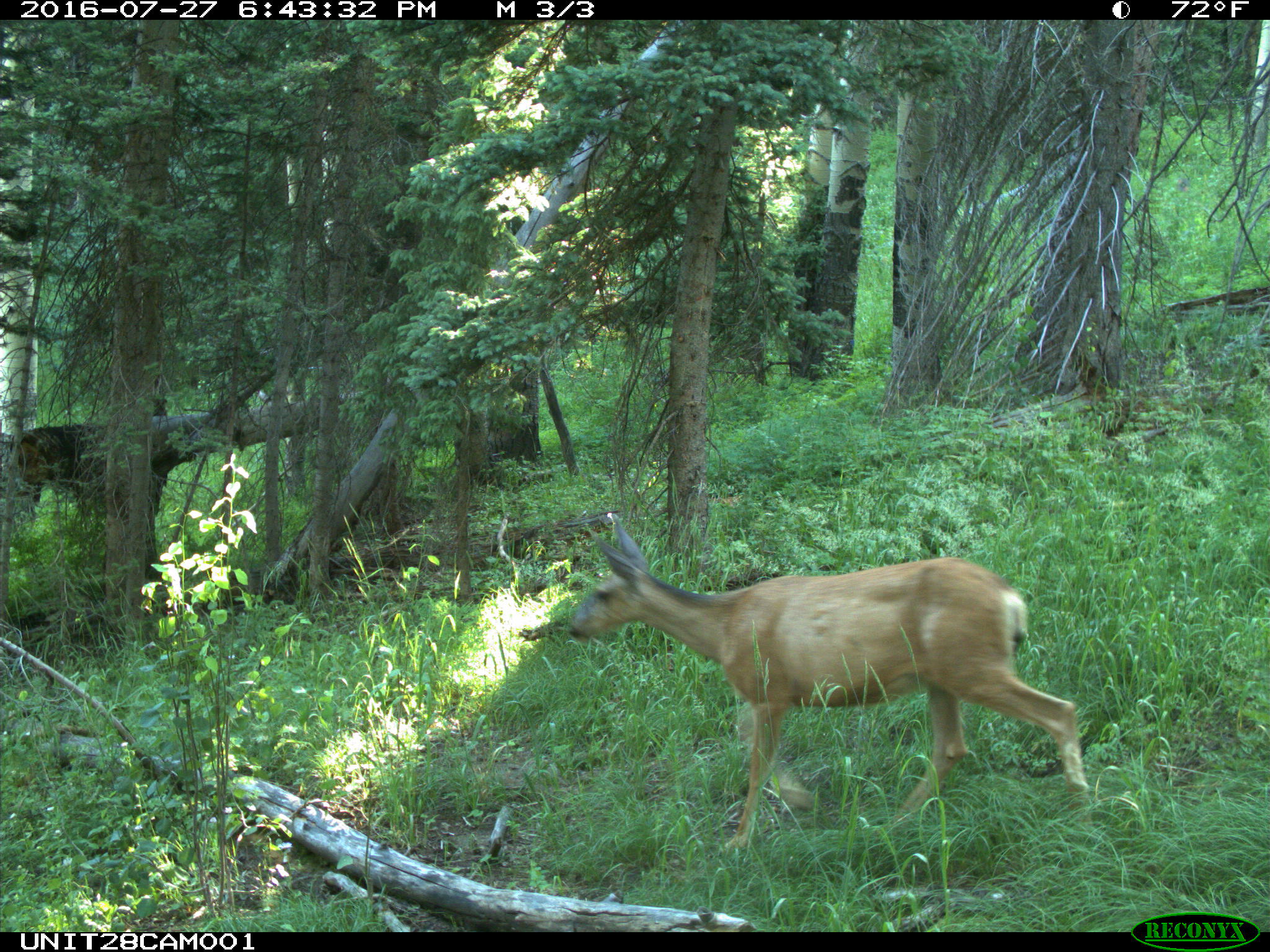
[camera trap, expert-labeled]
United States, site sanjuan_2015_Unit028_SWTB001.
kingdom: Animalia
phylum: Chordata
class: Mammalia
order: Artiodactyla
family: Cervidae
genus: Odocoileus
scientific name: Odocoileus hemionus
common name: mule deer